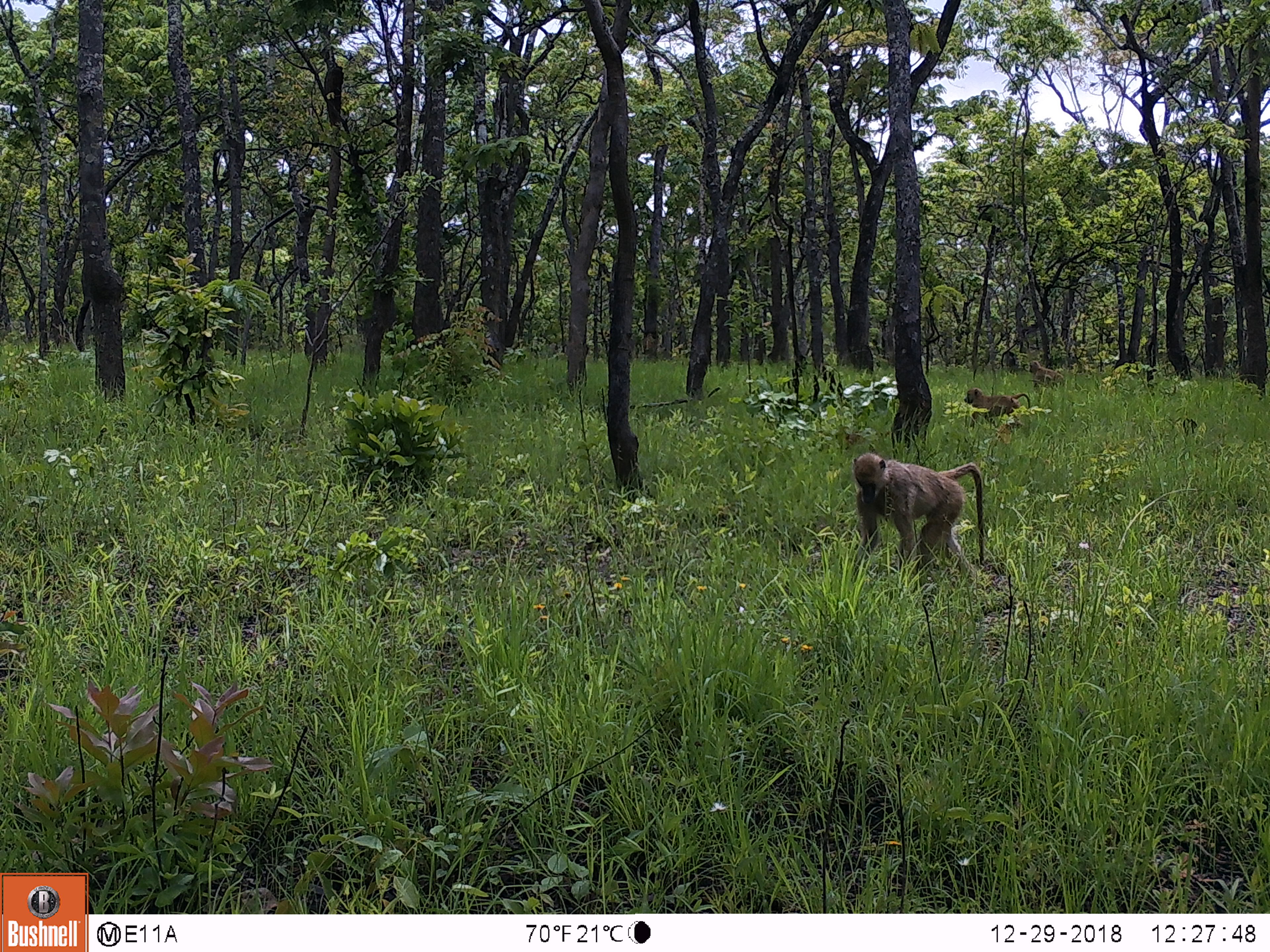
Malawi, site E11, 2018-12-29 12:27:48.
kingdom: Animalia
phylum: Chordata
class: Mammalia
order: Primates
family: Cercopithecidae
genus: Papio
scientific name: Papio cynocephalus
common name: yellow baboon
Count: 3.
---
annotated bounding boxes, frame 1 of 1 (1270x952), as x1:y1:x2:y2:
yellow baboon: 849:451:989:569; 957:387:1034:427; 1023:359:1071:394